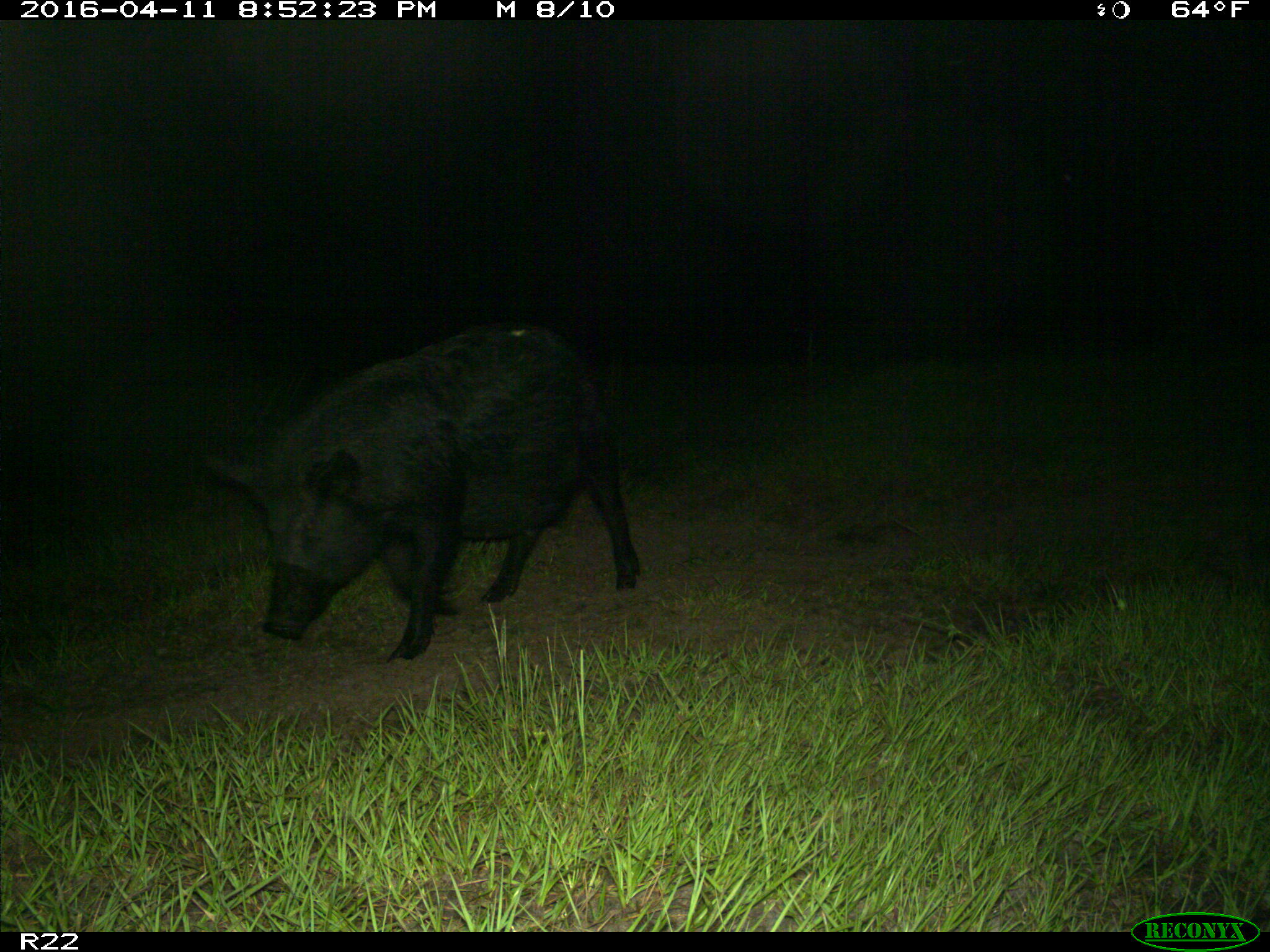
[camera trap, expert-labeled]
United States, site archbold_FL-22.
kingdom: Animalia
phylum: Chordata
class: Mammalia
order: Artiodactyla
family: Suidae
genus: Sus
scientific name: Sus scrofa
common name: wild boar